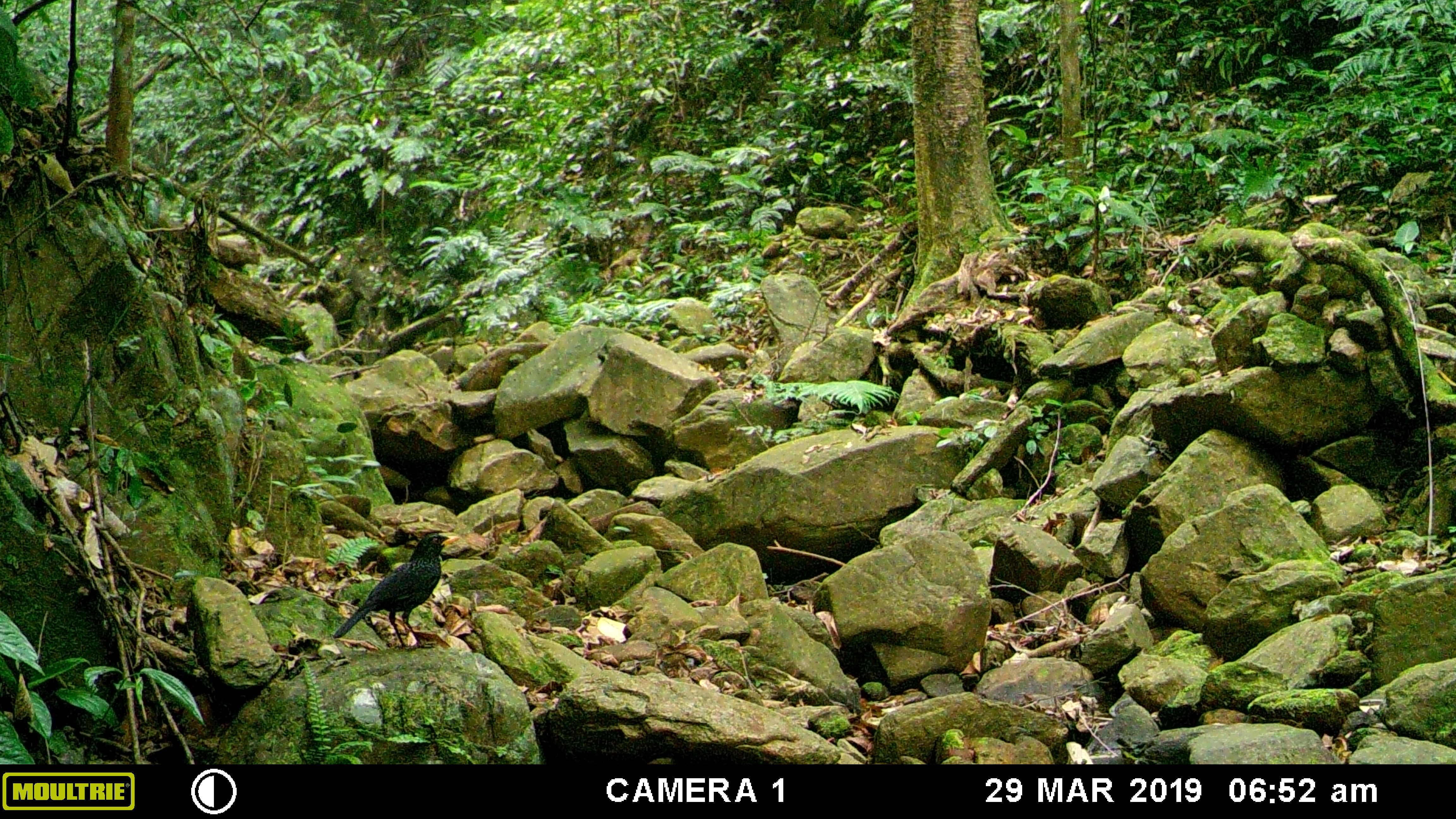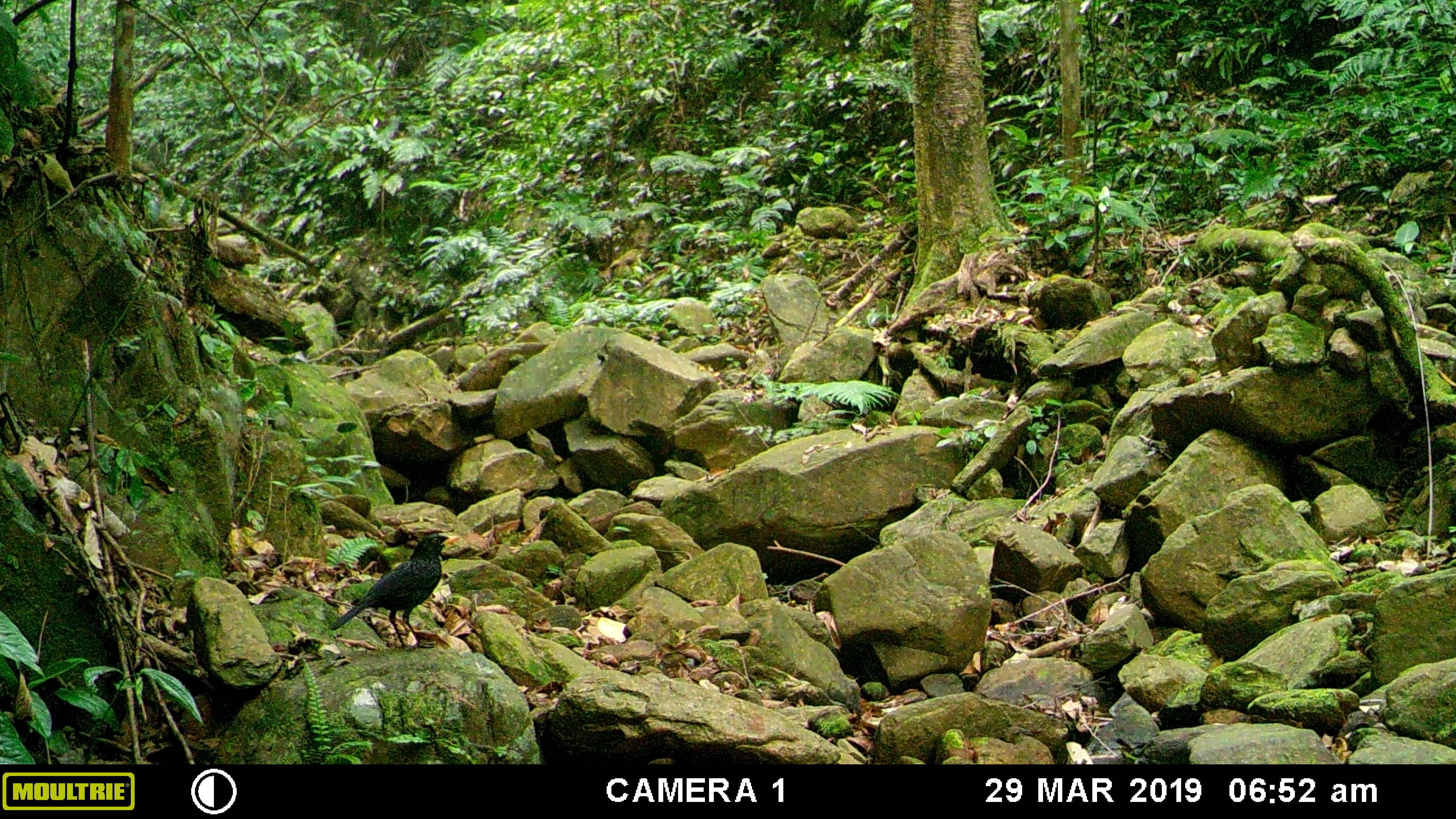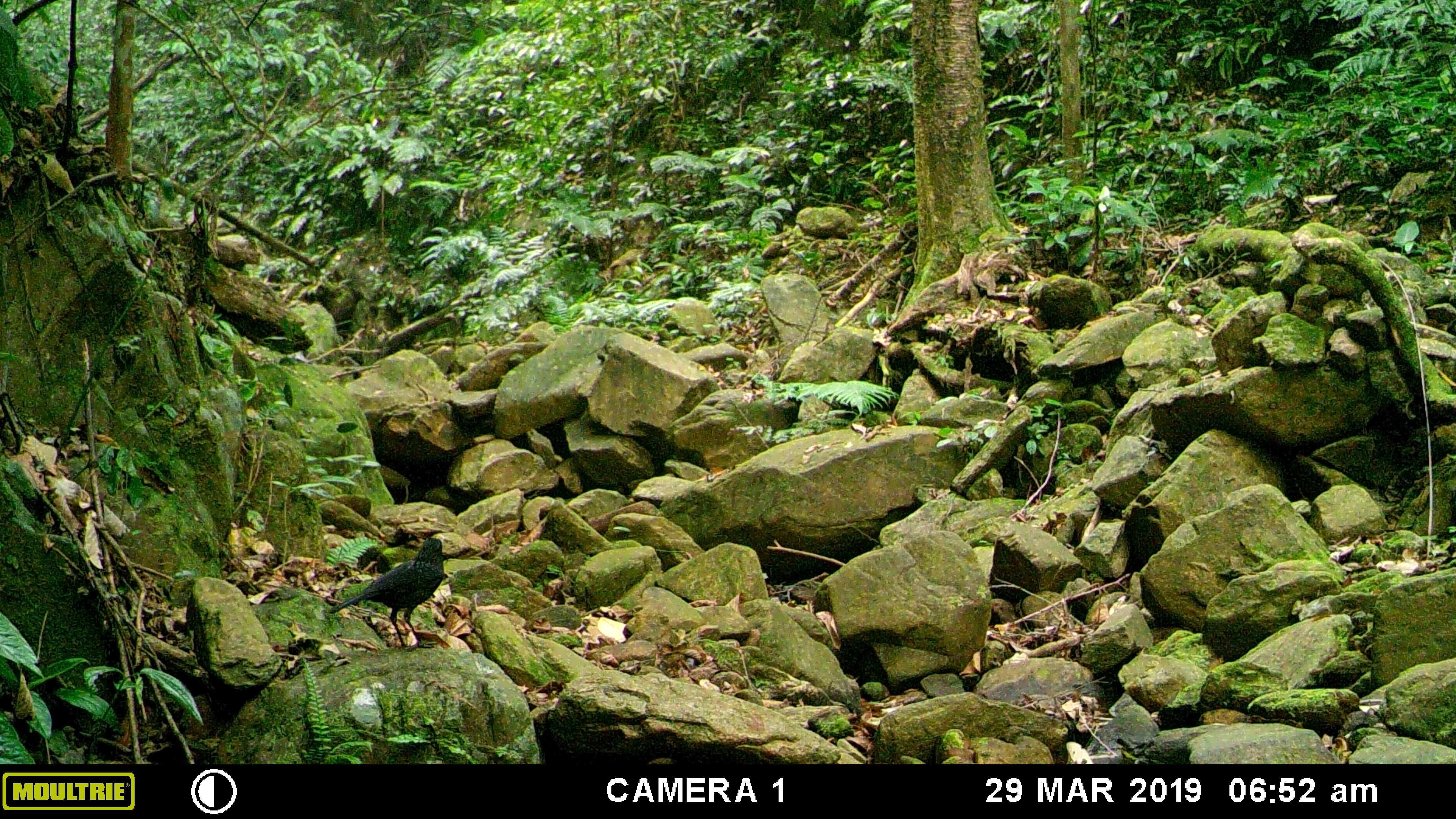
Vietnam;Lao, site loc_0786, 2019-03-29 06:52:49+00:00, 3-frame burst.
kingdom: Animalia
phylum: Chordata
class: Aves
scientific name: Aves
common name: bird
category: unidentified bird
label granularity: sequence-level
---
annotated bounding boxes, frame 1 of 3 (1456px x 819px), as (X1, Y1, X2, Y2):
unidentified bird: (332, 531, 461, 649)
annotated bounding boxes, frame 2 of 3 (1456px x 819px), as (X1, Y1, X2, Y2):
unidentified bird: (329, 531, 461, 650)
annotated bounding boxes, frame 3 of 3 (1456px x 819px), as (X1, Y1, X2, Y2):
unidentified bird: (328, 534, 445, 652)